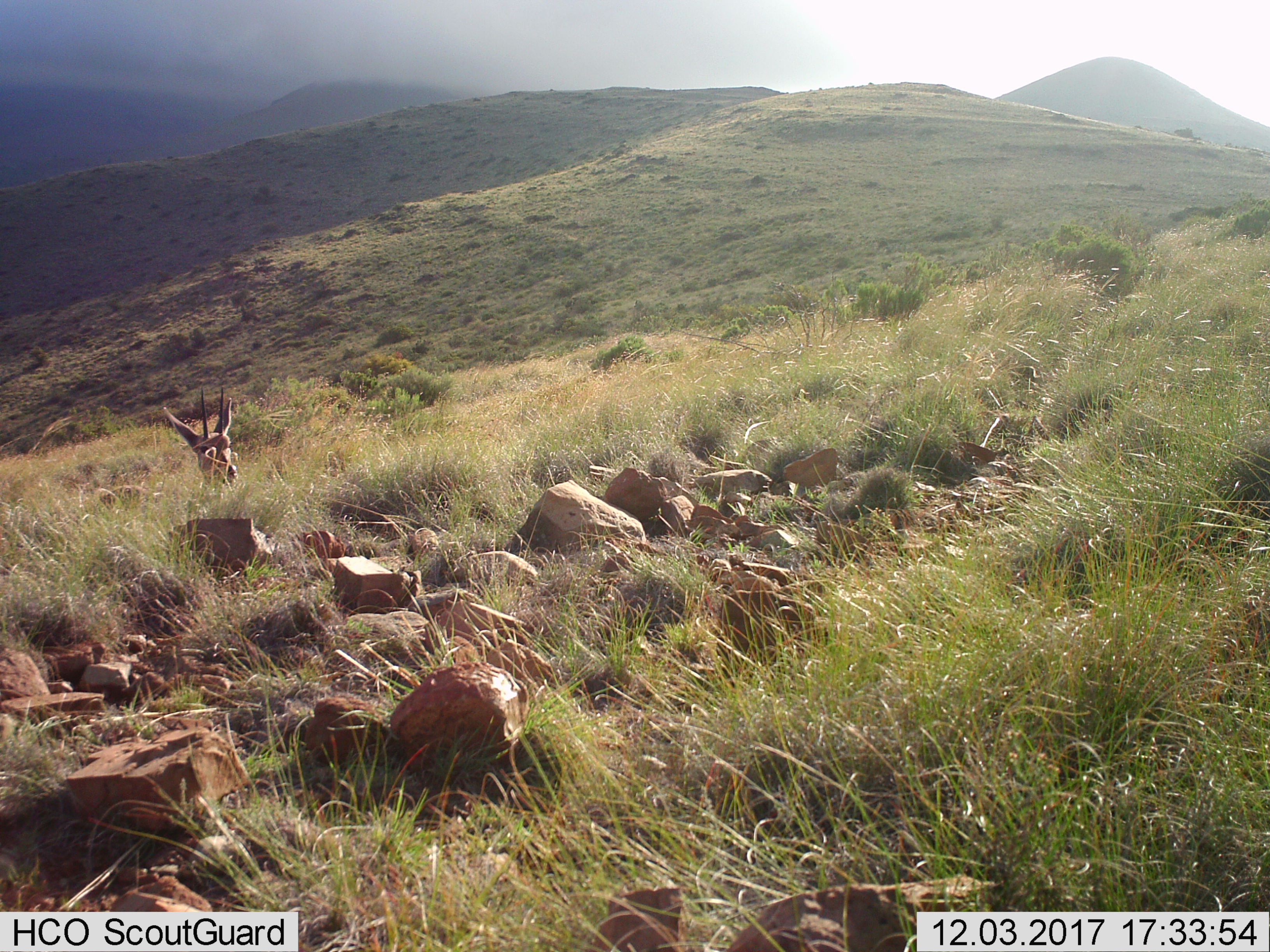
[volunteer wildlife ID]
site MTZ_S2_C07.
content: unidentified animal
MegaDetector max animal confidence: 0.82